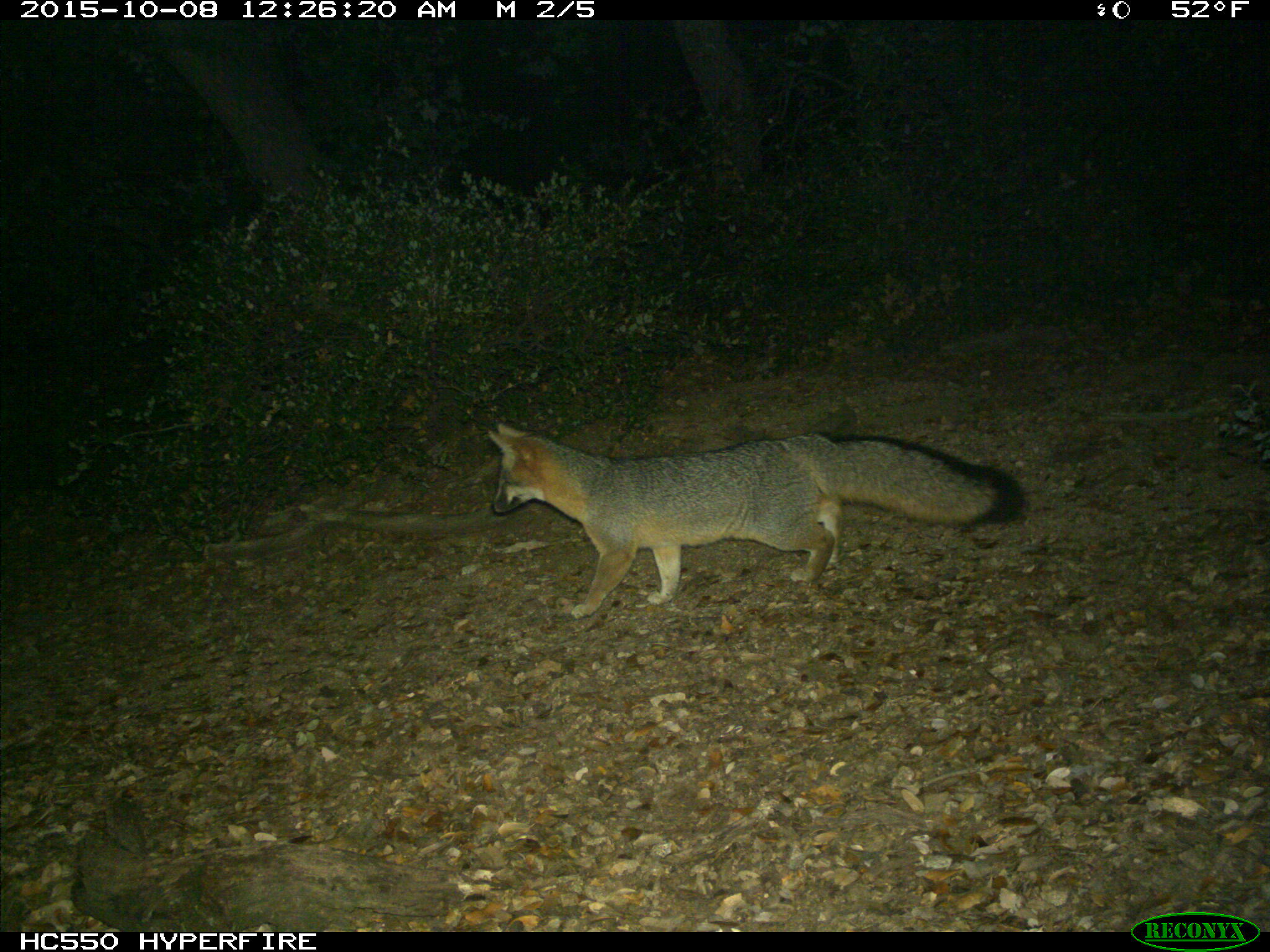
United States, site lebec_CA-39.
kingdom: Animalia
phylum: Chordata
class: Mammalia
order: Carnivora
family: Canidae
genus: Urocyon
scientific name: Urocyon cinereoargenteus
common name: gray fox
Urocyon cinereoargenteus (gray fox).